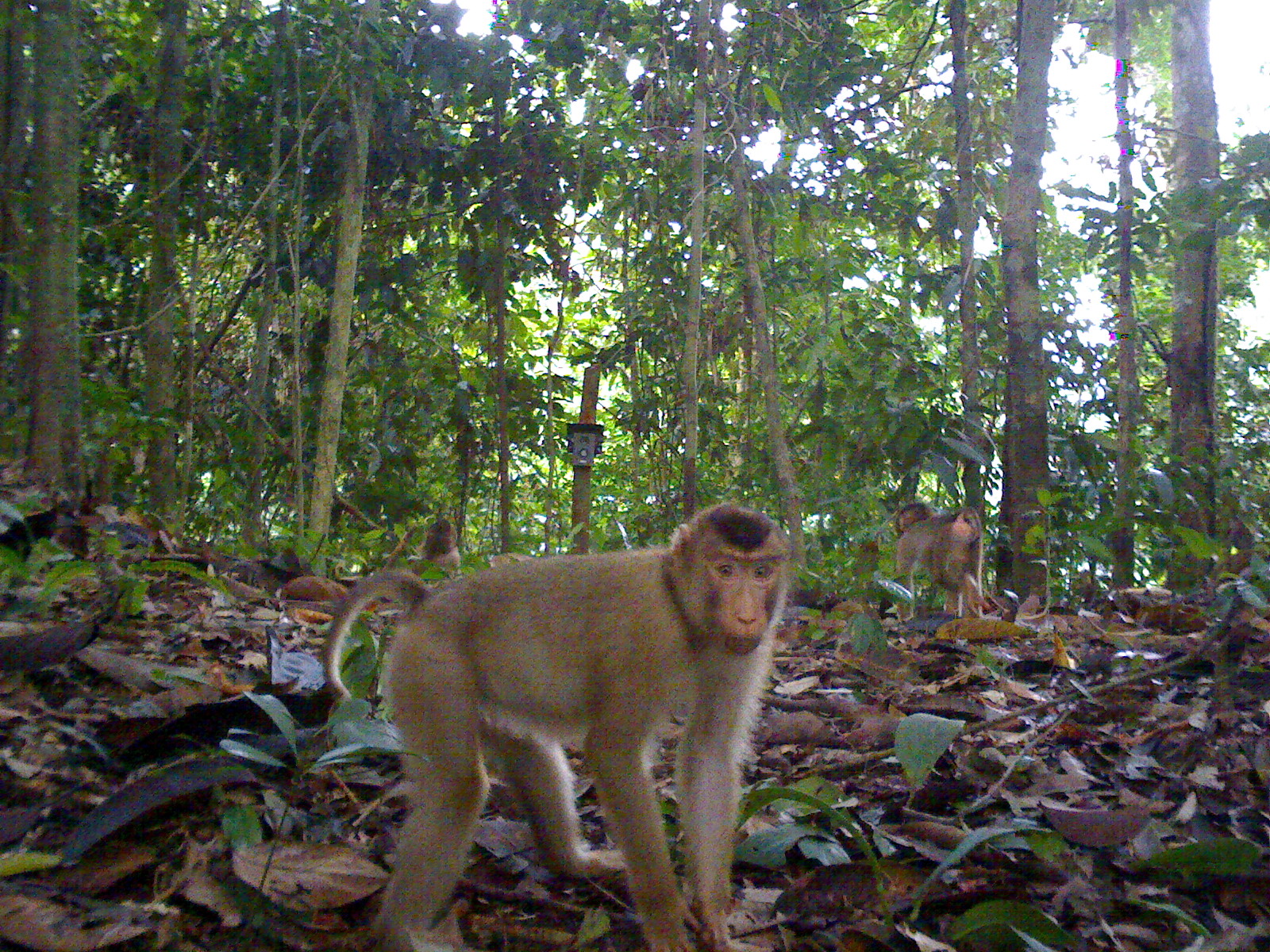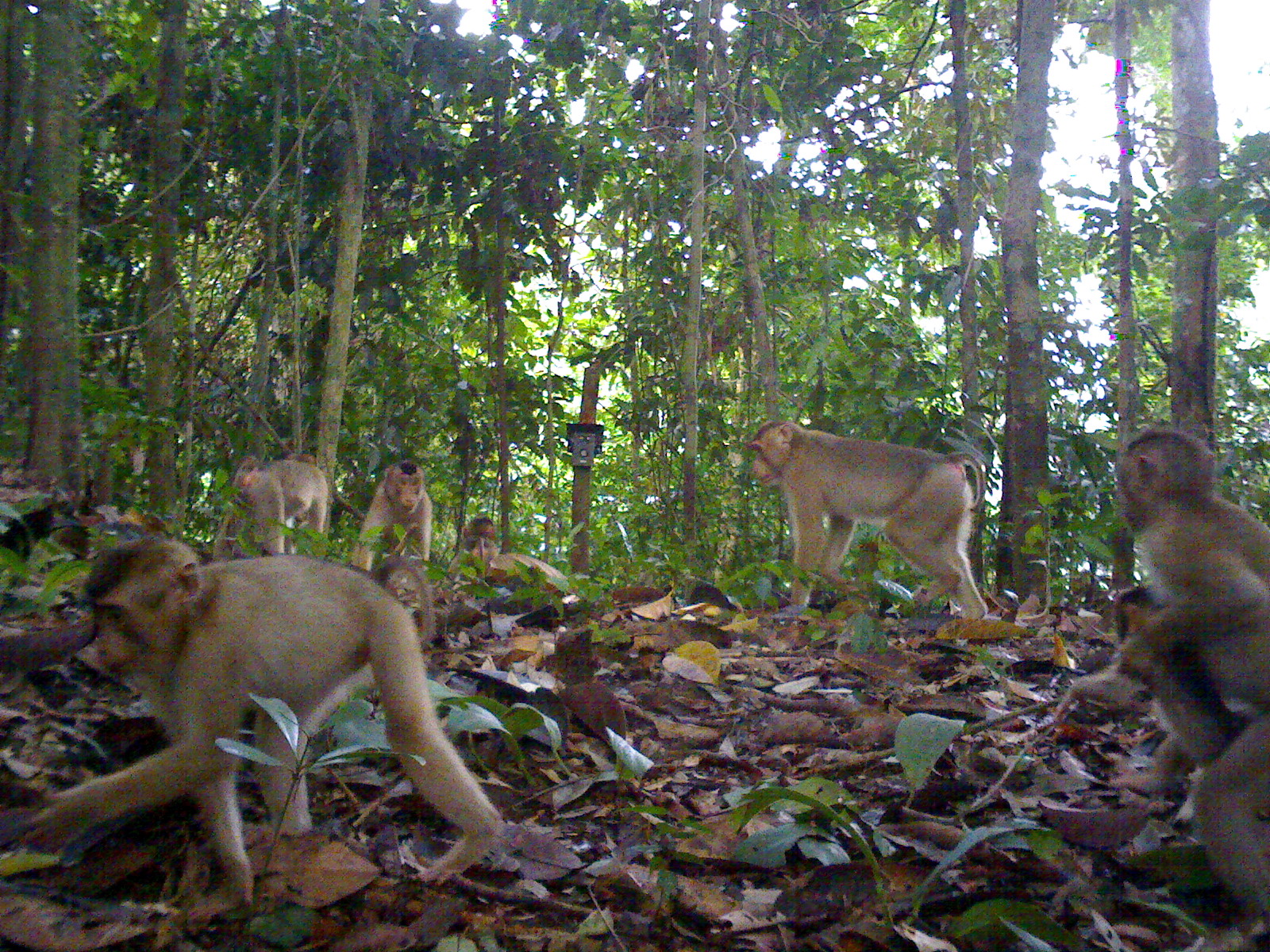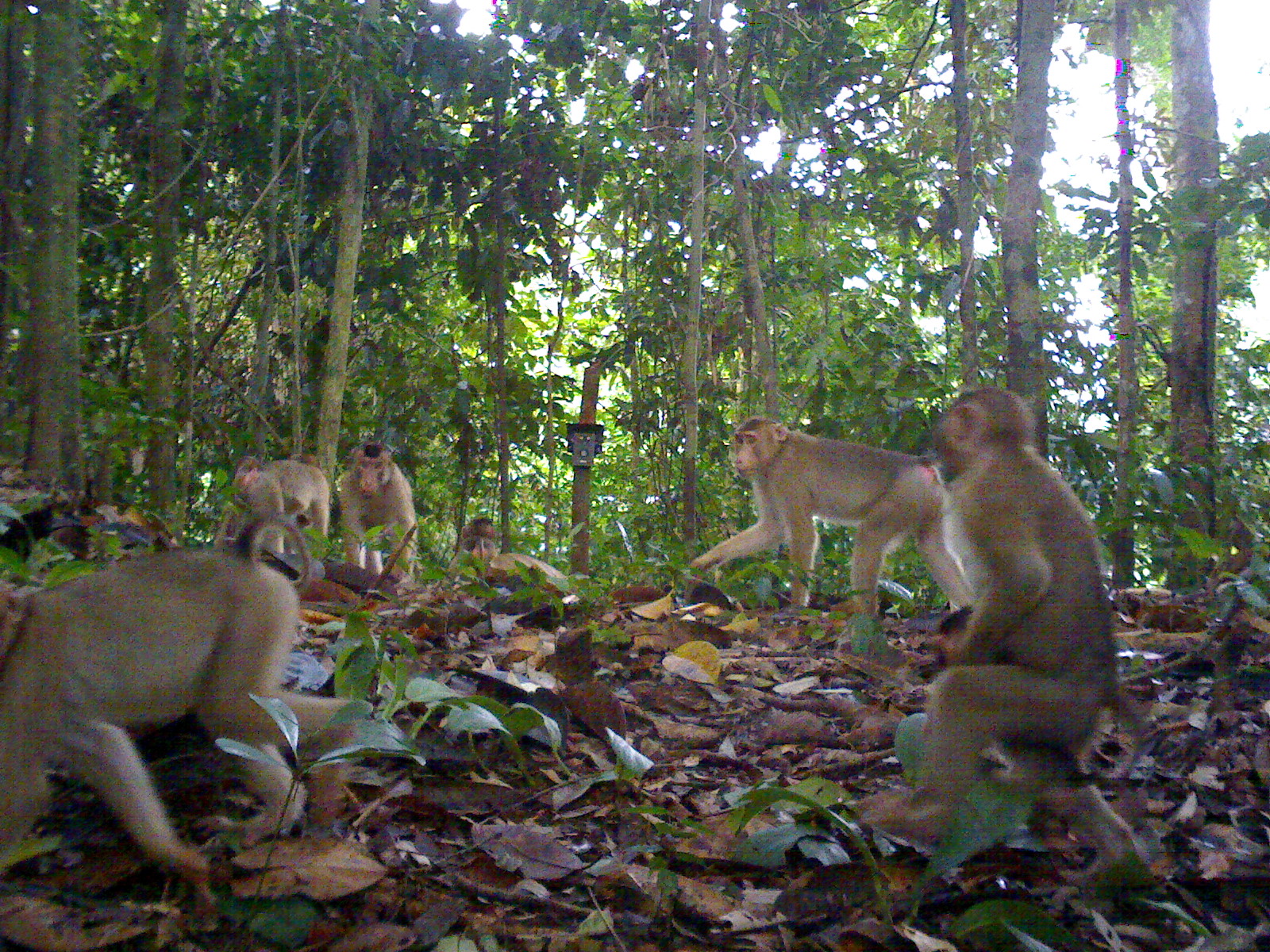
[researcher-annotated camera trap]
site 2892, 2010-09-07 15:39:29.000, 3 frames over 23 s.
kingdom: Animalia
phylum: Chordata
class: Mammalia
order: Primates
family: Cercopithecidae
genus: Macaca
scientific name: Macaca nemestrina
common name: southern pig-tailed macaque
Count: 2.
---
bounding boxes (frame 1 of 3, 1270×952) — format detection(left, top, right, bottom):
macaca nemestrina: detection(320, 503, 793, 949); detection(895, 500, 991, 619); detection(410, 520, 464, 584)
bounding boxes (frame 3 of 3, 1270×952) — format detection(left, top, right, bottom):
macaca nemestrina: detection(859, 384, 1146, 834); detection(0, 547, 374, 885); detection(685, 414, 970, 617); detection(926, 605, 1148, 857); detection(213, 450, 329, 561); detection(336, 438, 418, 578); detection(457, 516, 497, 573)